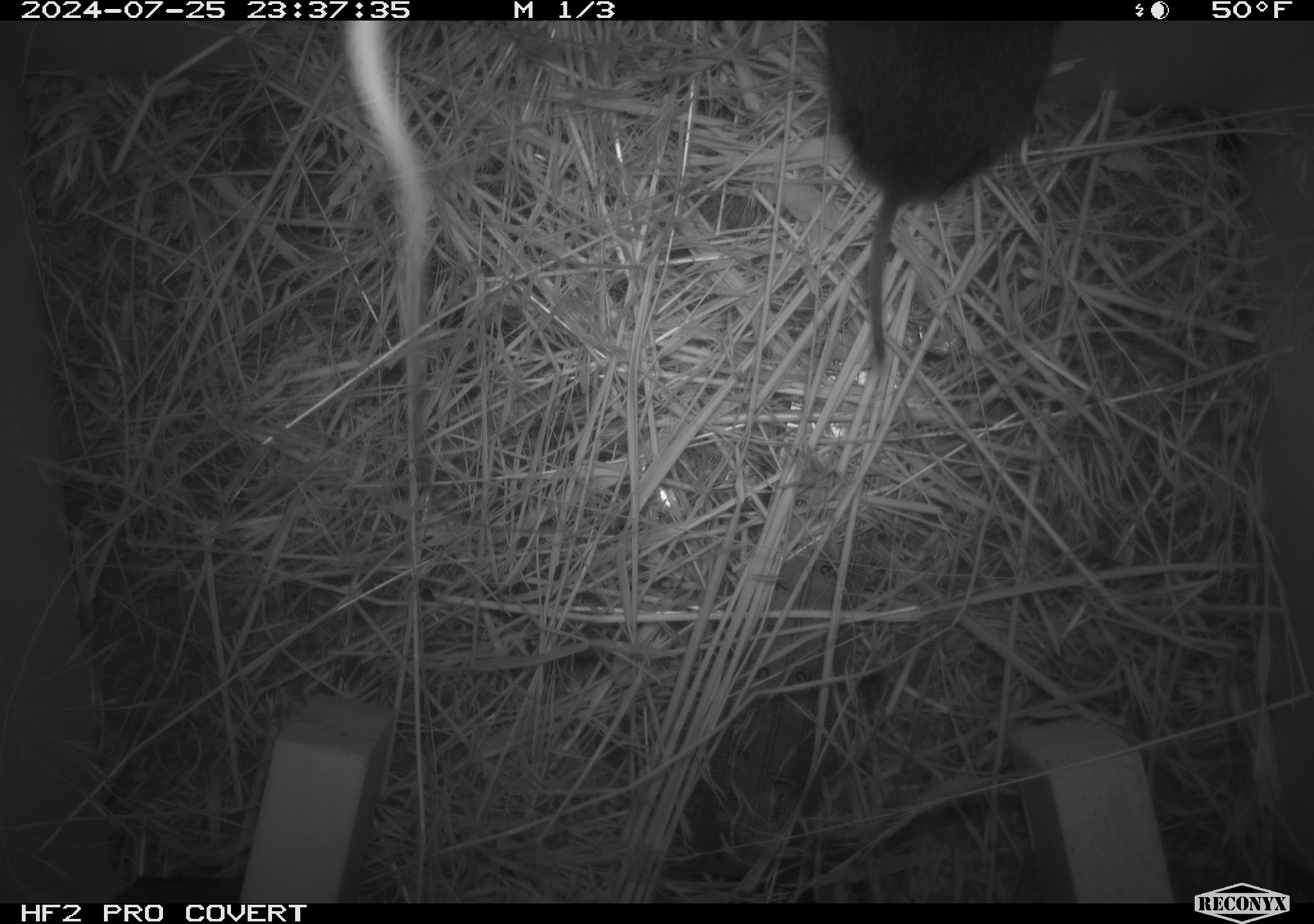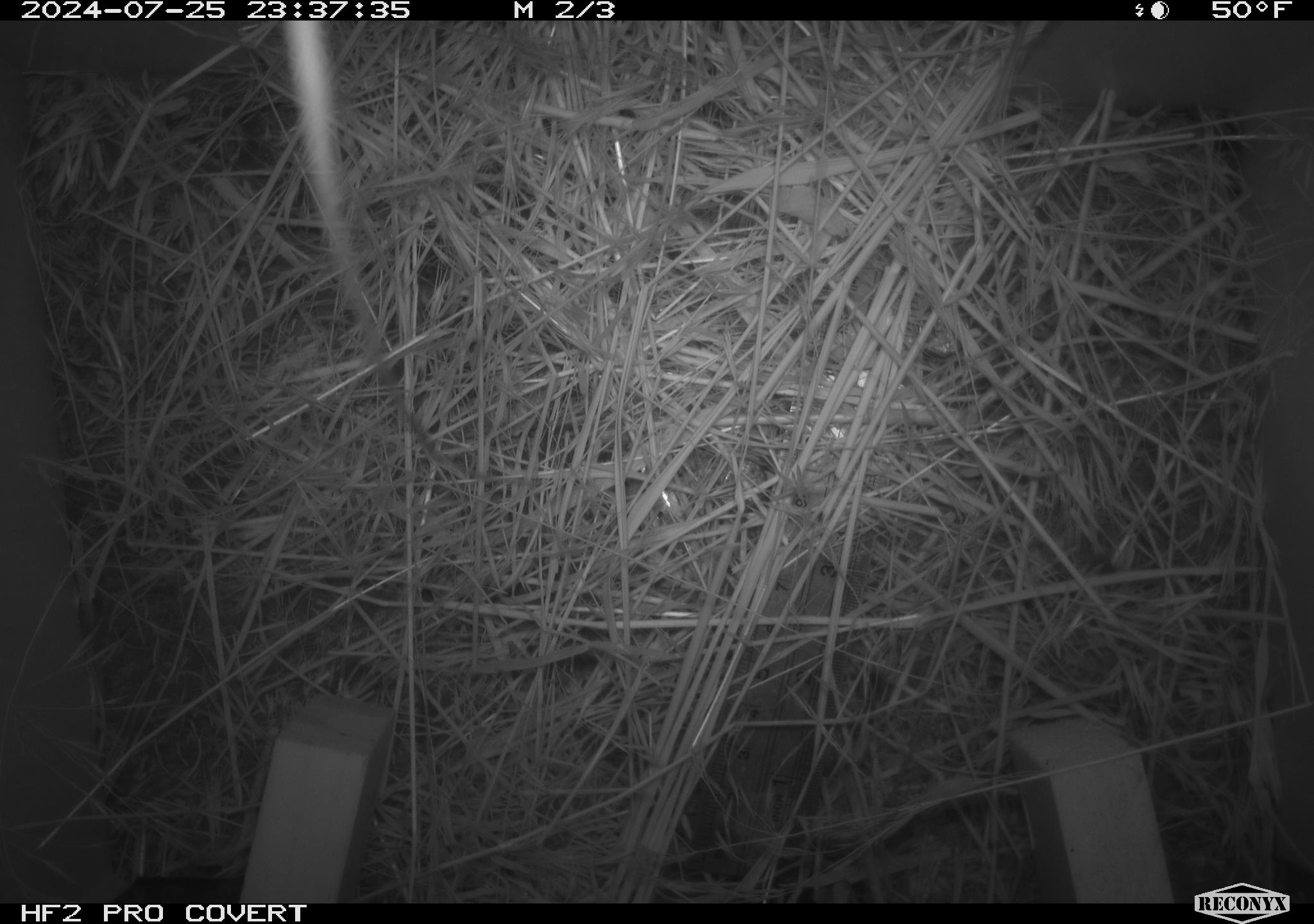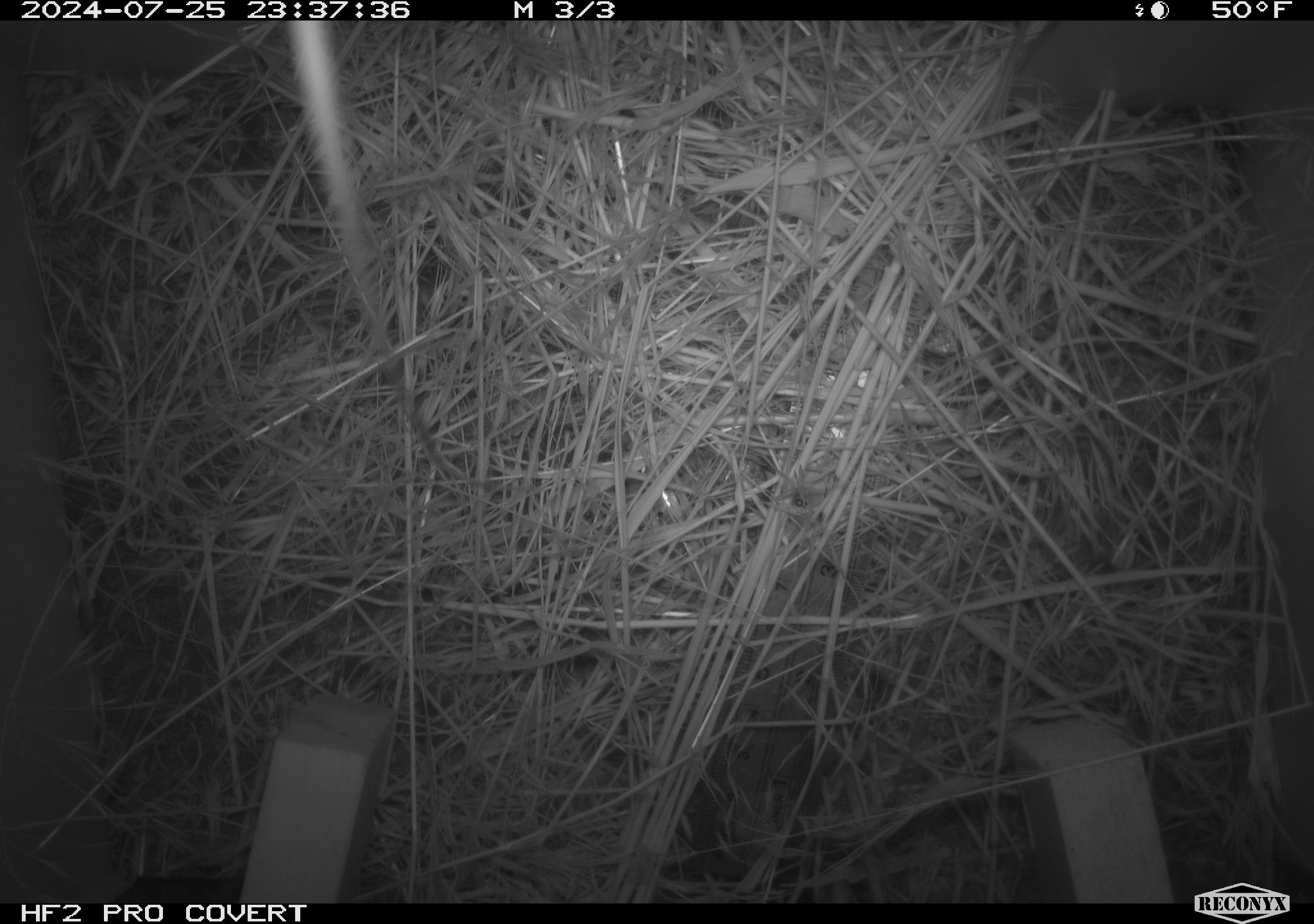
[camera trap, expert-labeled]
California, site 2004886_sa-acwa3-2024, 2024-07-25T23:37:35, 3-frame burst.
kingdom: Animalia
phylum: Chordata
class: Mammalia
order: Rodentia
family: Cricetidae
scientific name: Arvicolinae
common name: voles, lemmings, and muskrats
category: arvicolinae subfamily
Arvicolinae subfamily (voles, lemmings, and muskrats) (Arvicolinae).